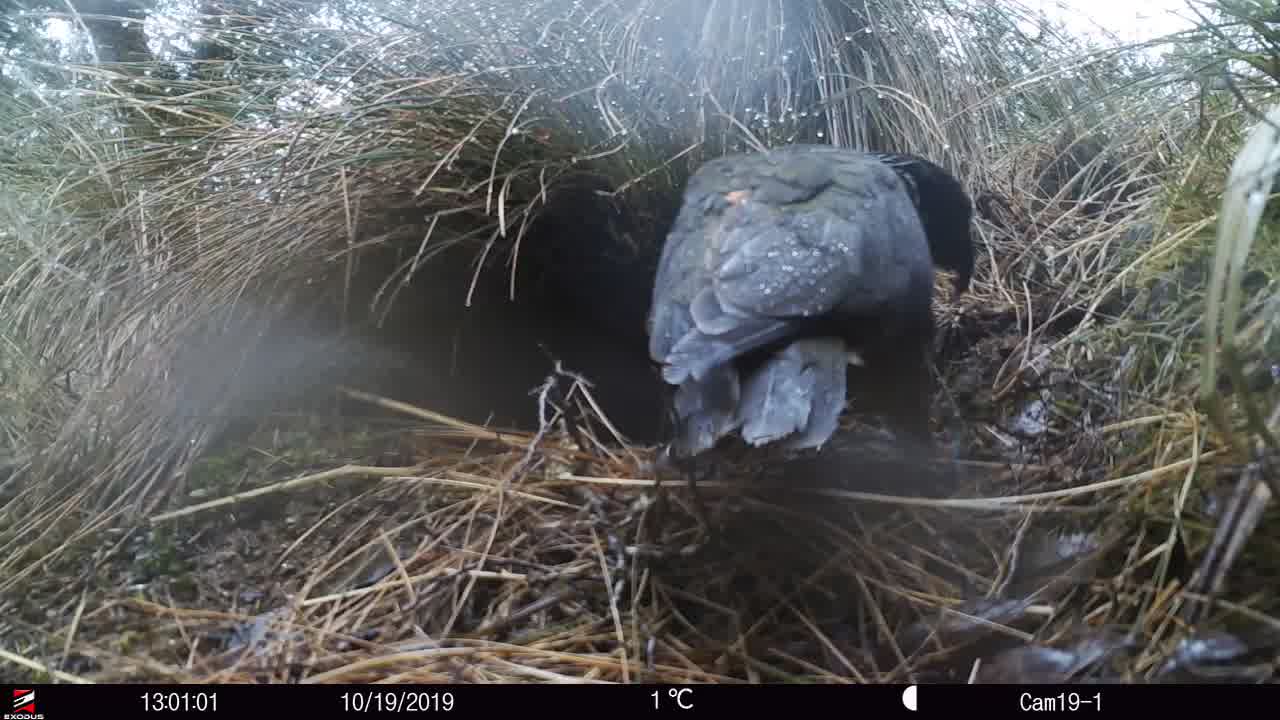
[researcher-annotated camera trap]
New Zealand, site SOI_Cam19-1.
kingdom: Animalia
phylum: Chordata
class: Aves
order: Psittaciformes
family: Strigopidae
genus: Nestor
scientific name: Nestor notabilis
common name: kea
Kea (Nestor notabilis).